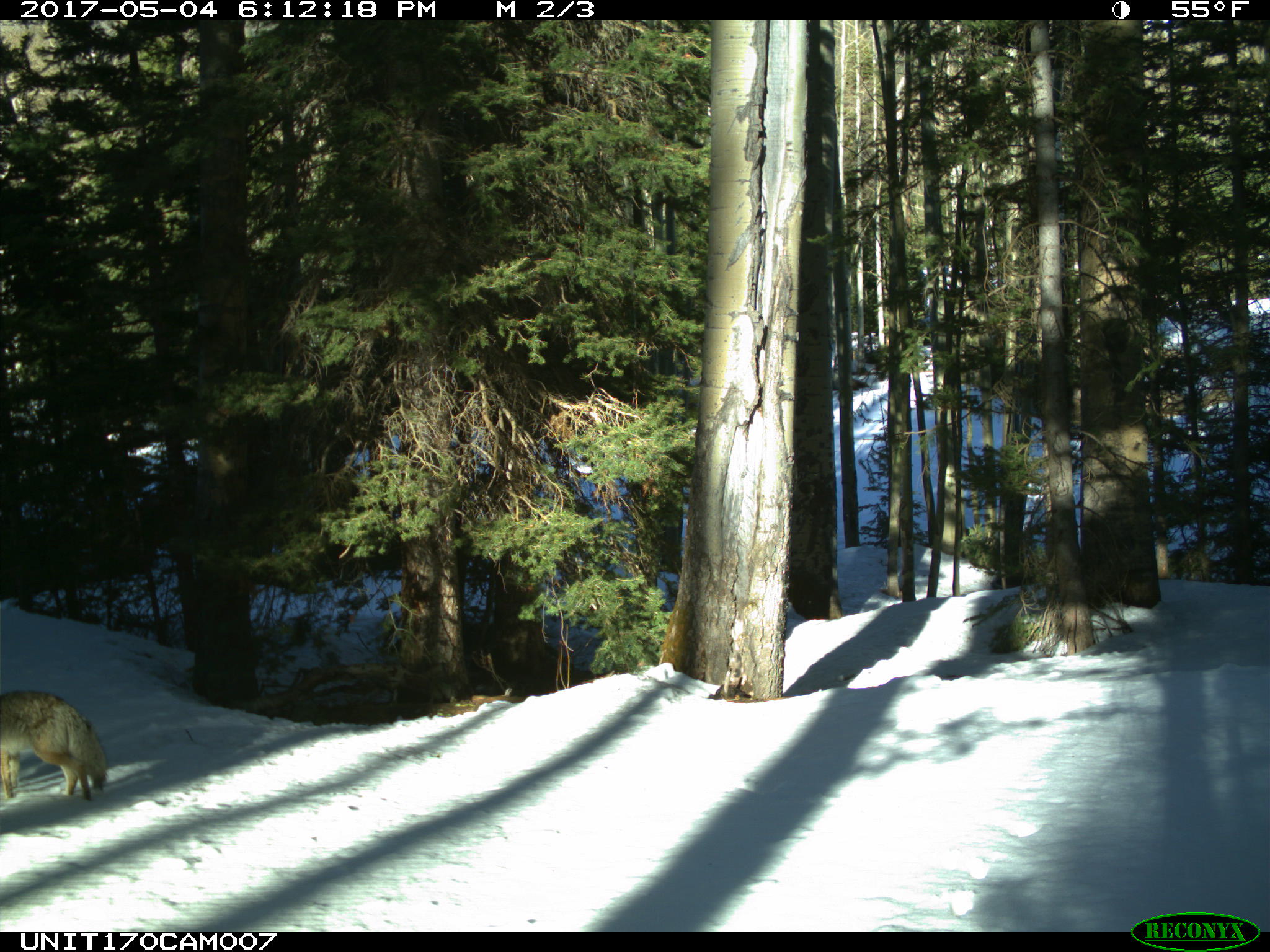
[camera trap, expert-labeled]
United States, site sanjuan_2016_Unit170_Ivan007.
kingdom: Animalia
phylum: Chordata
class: Mammalia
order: Carnivora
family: Canidae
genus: Canis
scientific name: Canis latrans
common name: coyote